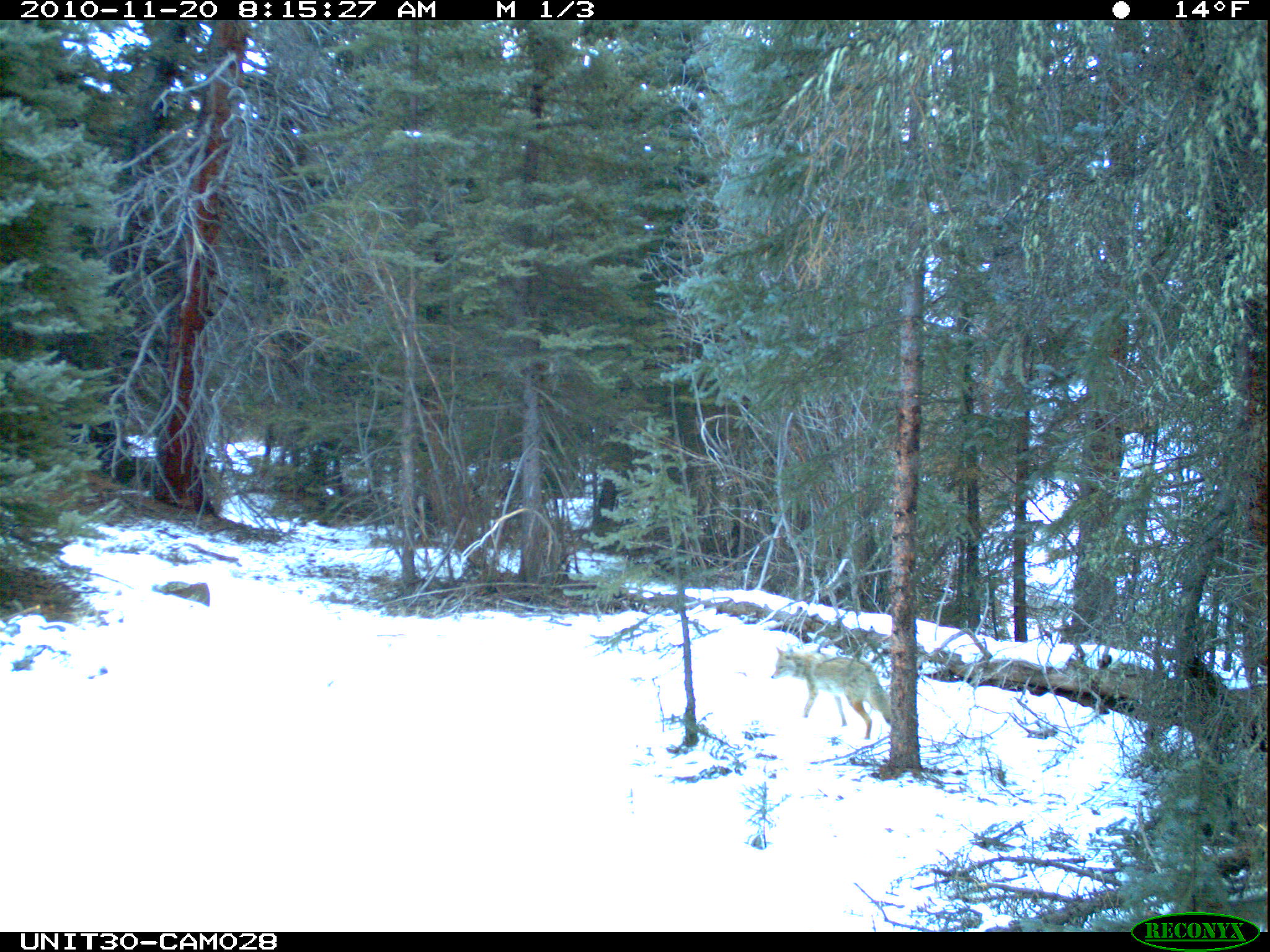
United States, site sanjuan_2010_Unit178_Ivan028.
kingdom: Animalia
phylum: Chordata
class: Mammalia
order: Carnivora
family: Canidae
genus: Canis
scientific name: Canis latrans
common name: coyote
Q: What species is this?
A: Canis latrans (coyote).